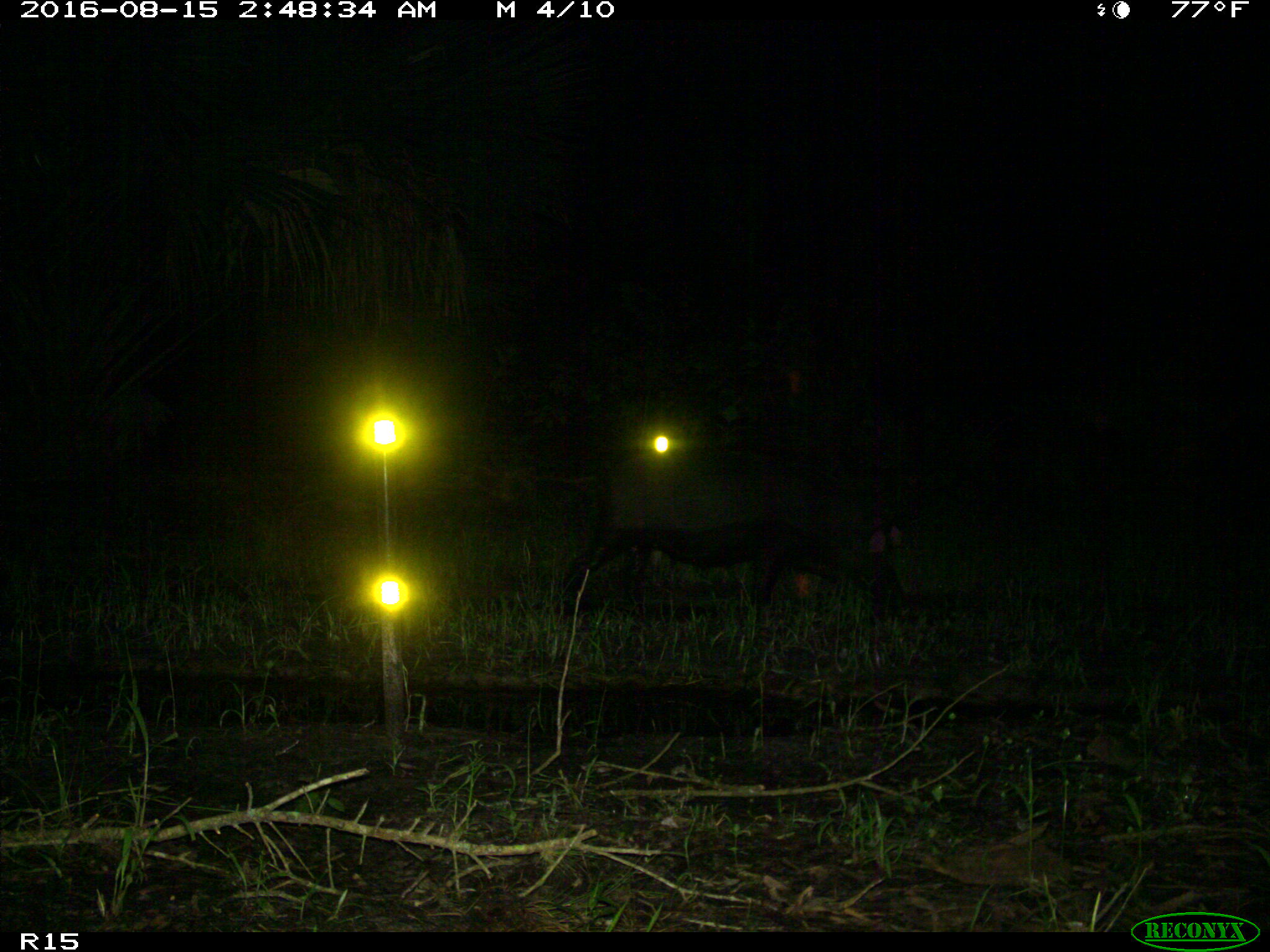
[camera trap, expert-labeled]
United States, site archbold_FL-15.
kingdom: Animalia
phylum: Chordata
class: Mammalia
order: Artiodactyla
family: Suidae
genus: Sus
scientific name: Sus scrofa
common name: wild boar